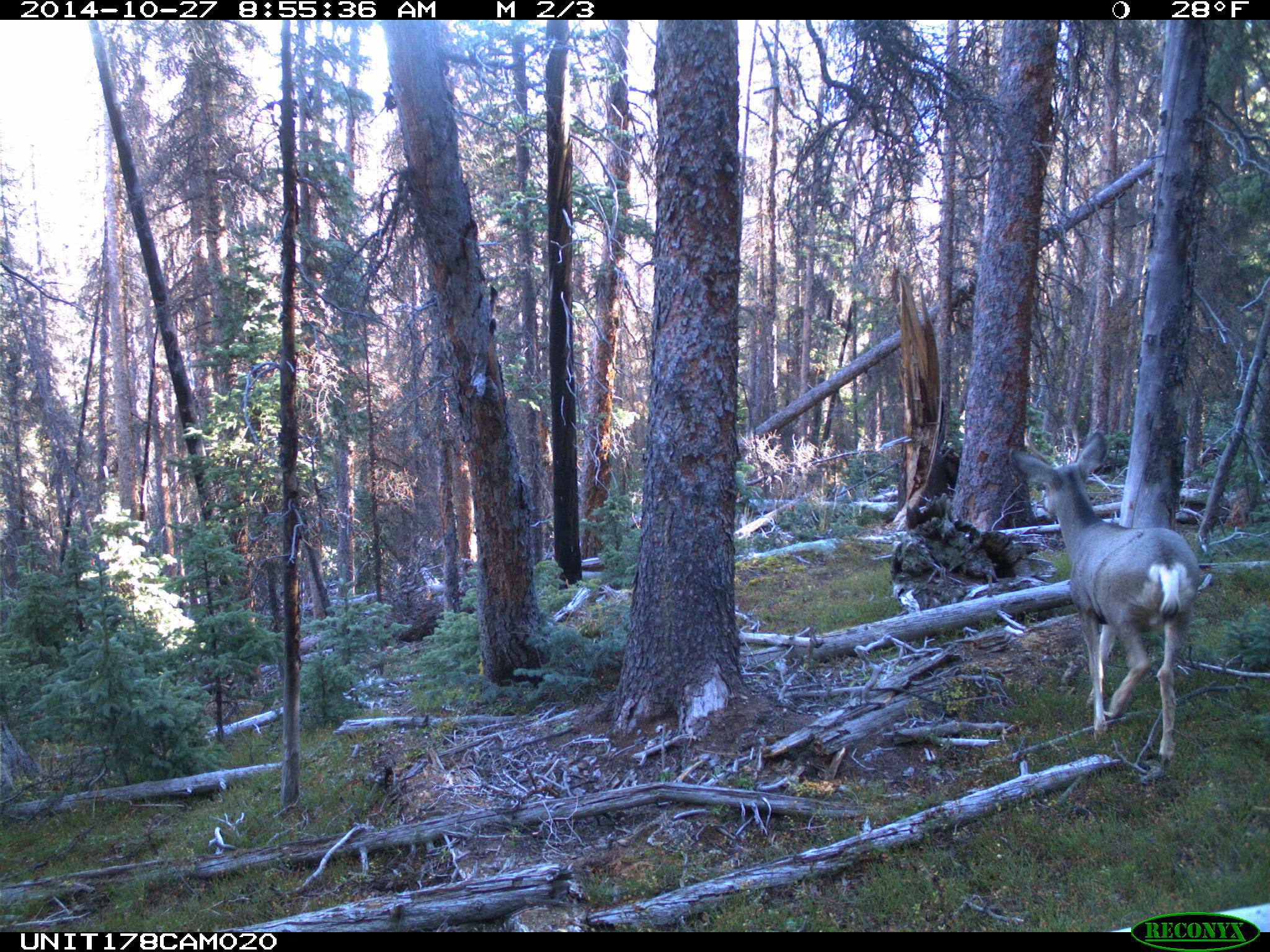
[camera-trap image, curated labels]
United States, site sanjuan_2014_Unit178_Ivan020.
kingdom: Animalia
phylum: Chordata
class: Mammalia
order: Artiodactyla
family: Cervidae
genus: Odocoileus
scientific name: Odocoileus hemionus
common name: mule deer